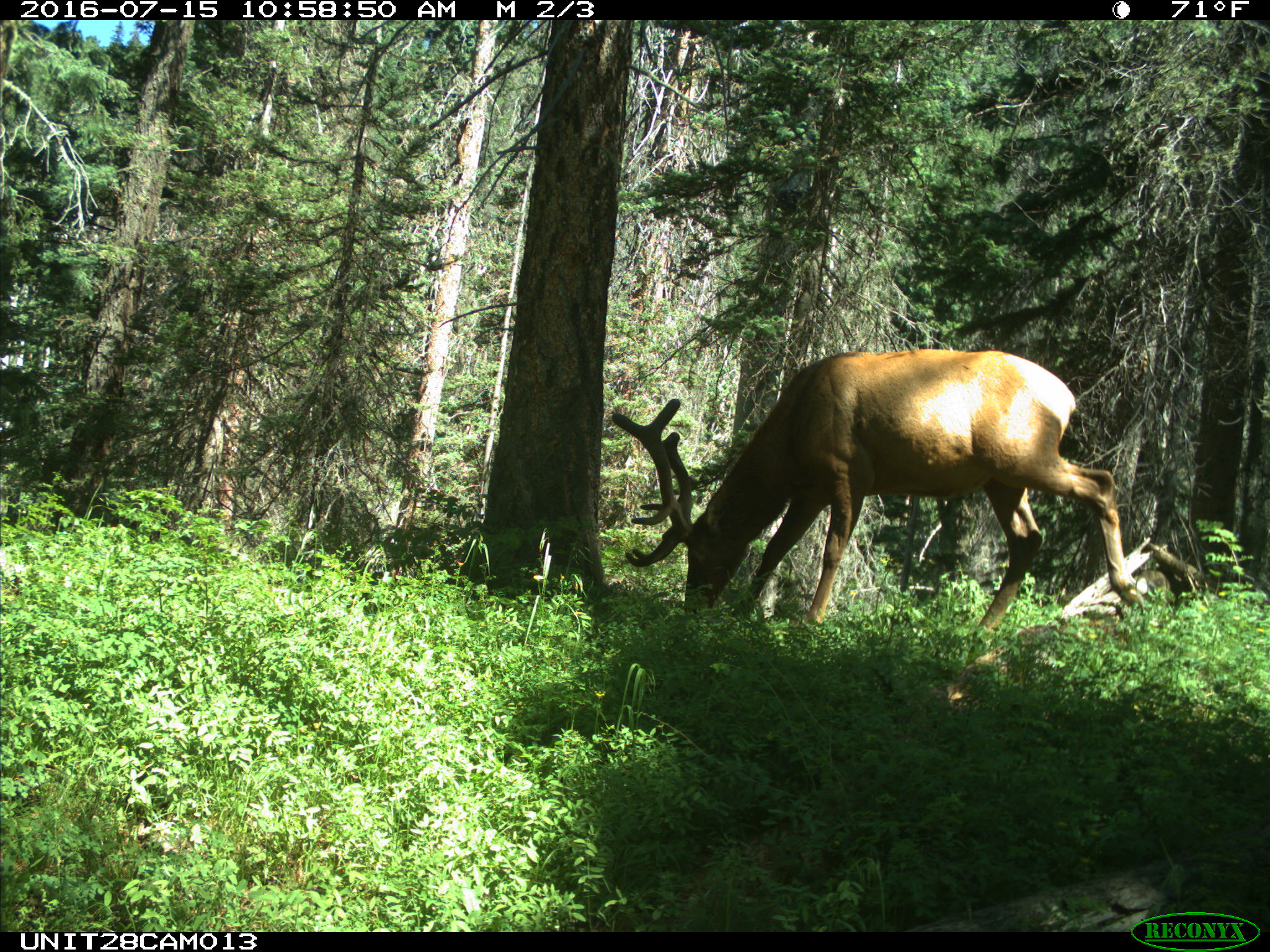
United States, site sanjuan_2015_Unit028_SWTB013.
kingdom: Animalia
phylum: Chordata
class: Mammalia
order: Artiodactyla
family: Cervidae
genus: Cervus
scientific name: Cervus elaphus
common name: red deer